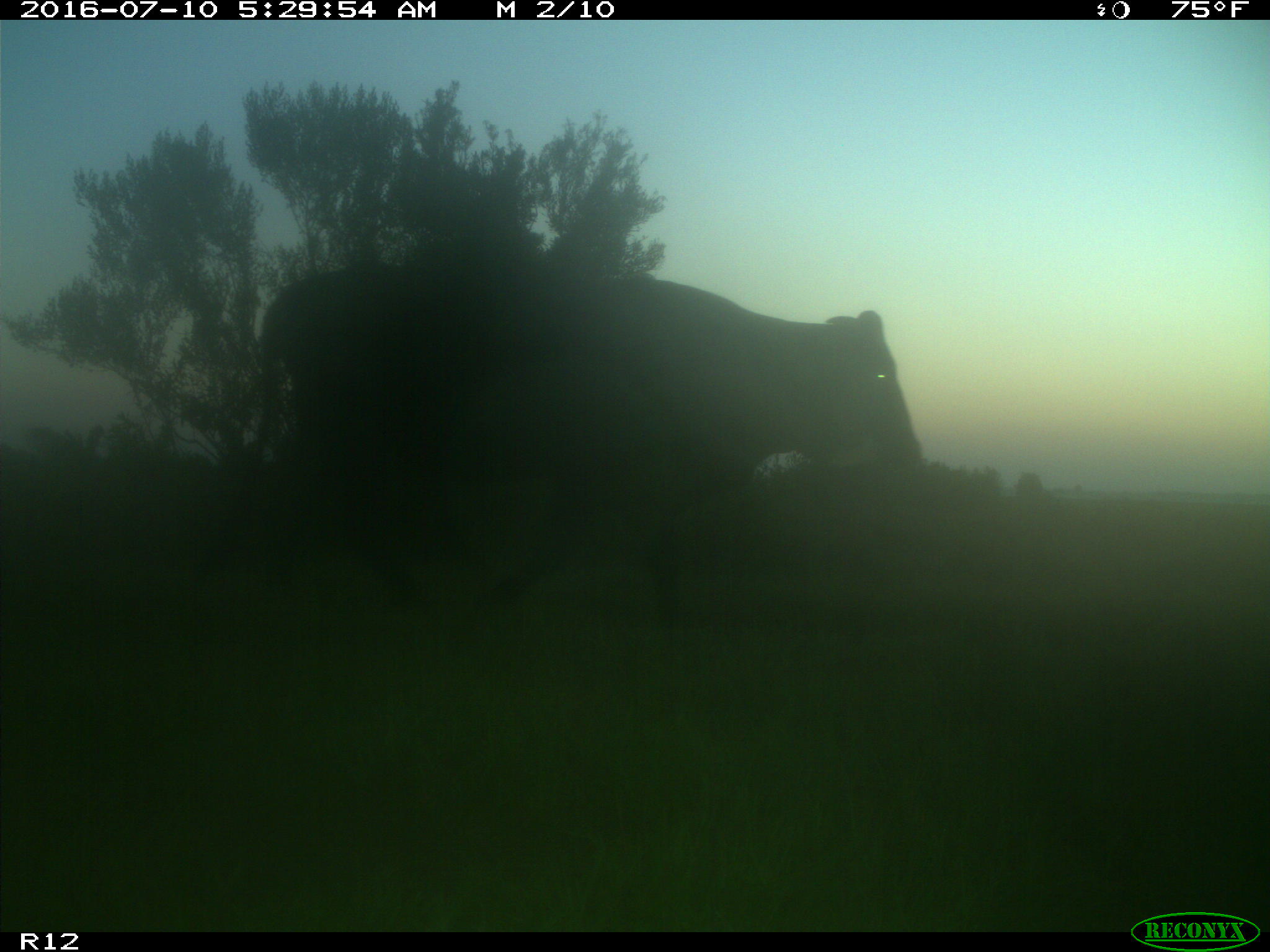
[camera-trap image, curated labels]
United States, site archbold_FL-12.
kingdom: Animalia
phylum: Chordata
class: Mammalia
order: Artiodactyla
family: Bovidae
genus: Bos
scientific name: Bos taurus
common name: domestic cow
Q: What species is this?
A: Bos taurus (domestic cow).